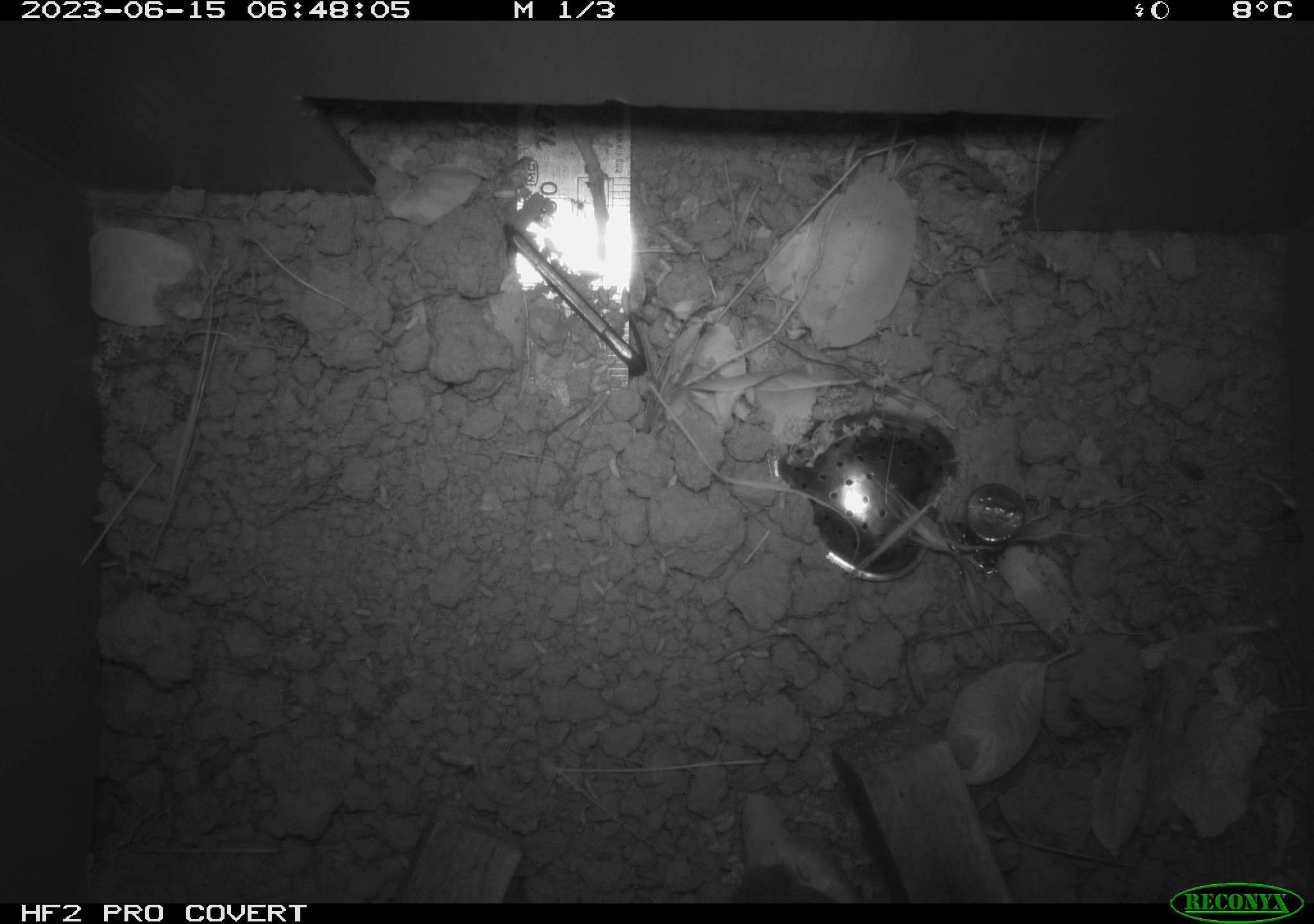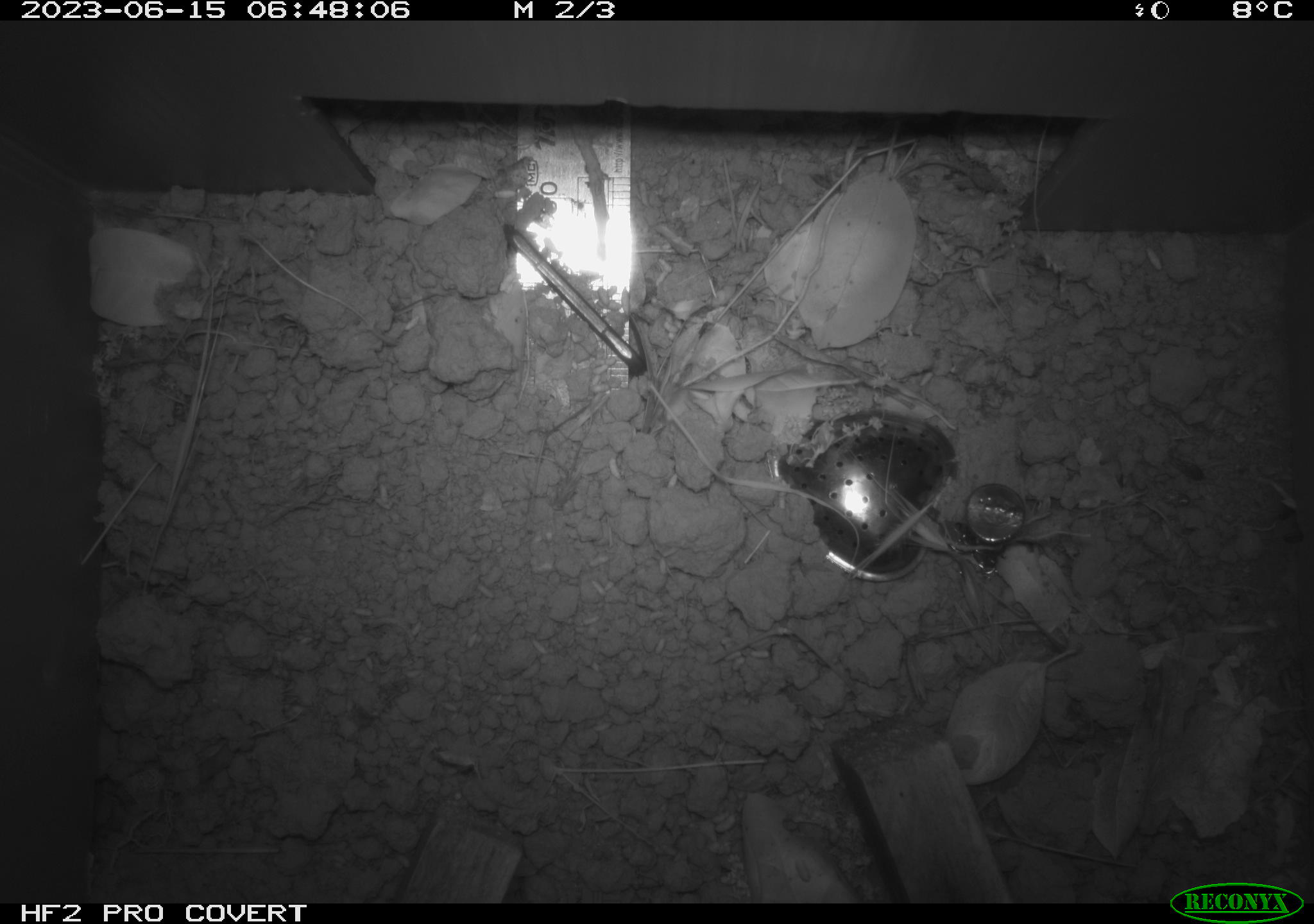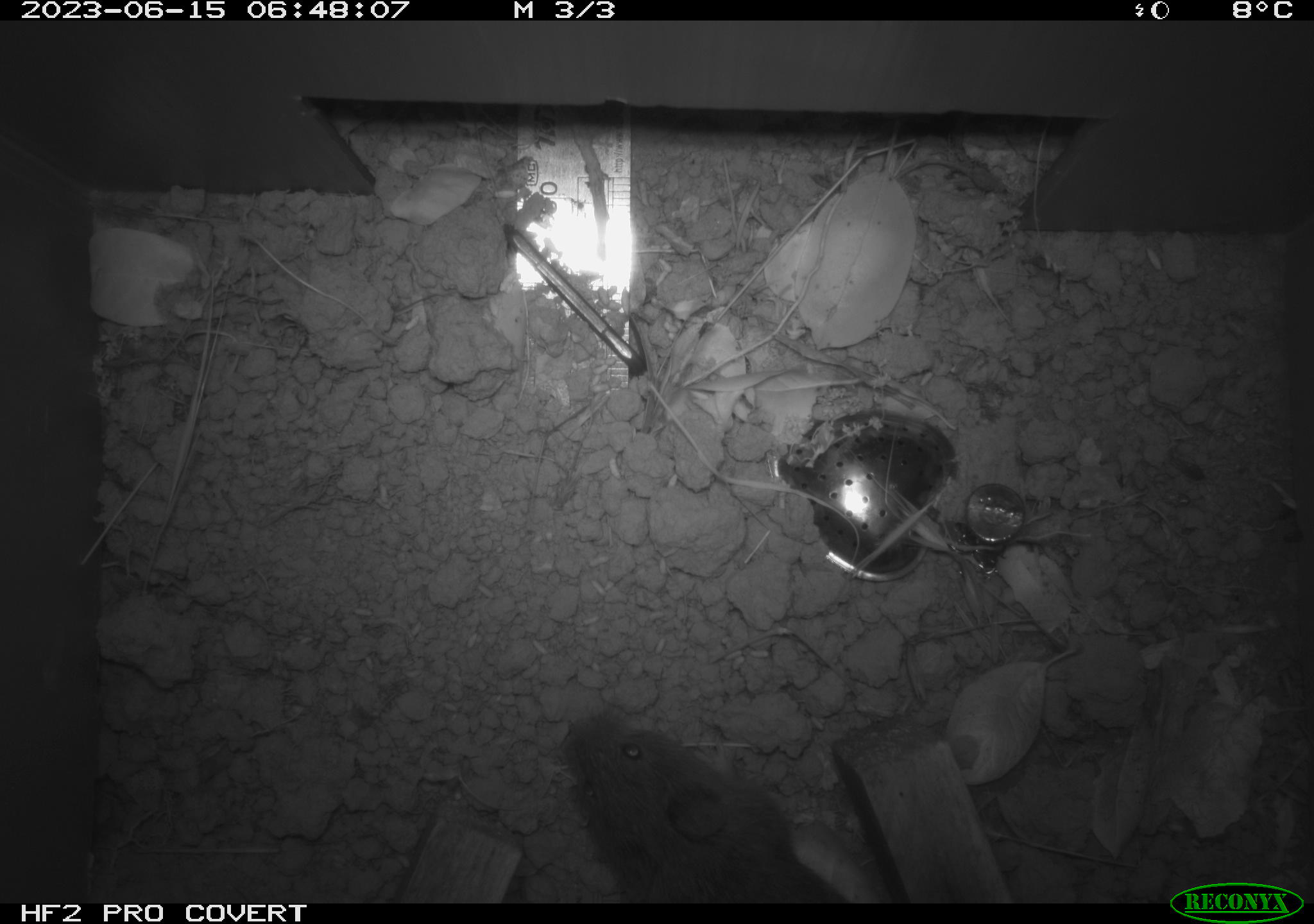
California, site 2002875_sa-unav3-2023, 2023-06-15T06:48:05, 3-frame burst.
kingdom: Animalia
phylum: Chordata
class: Mammalia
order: Rodentia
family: Cricetidae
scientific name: Arvicolinae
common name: voles, lemmings, and muskrats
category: arvicolinae subfamily